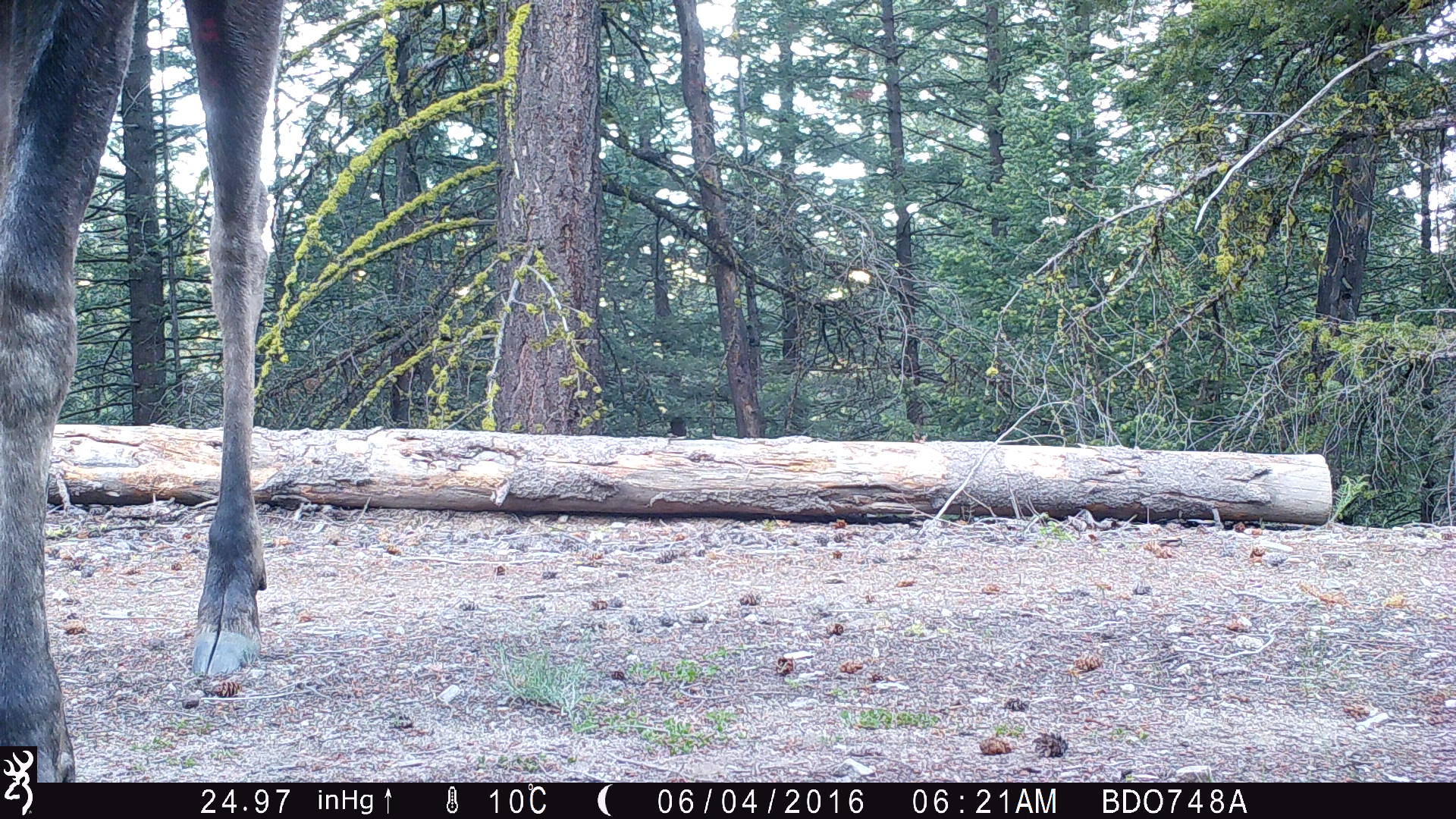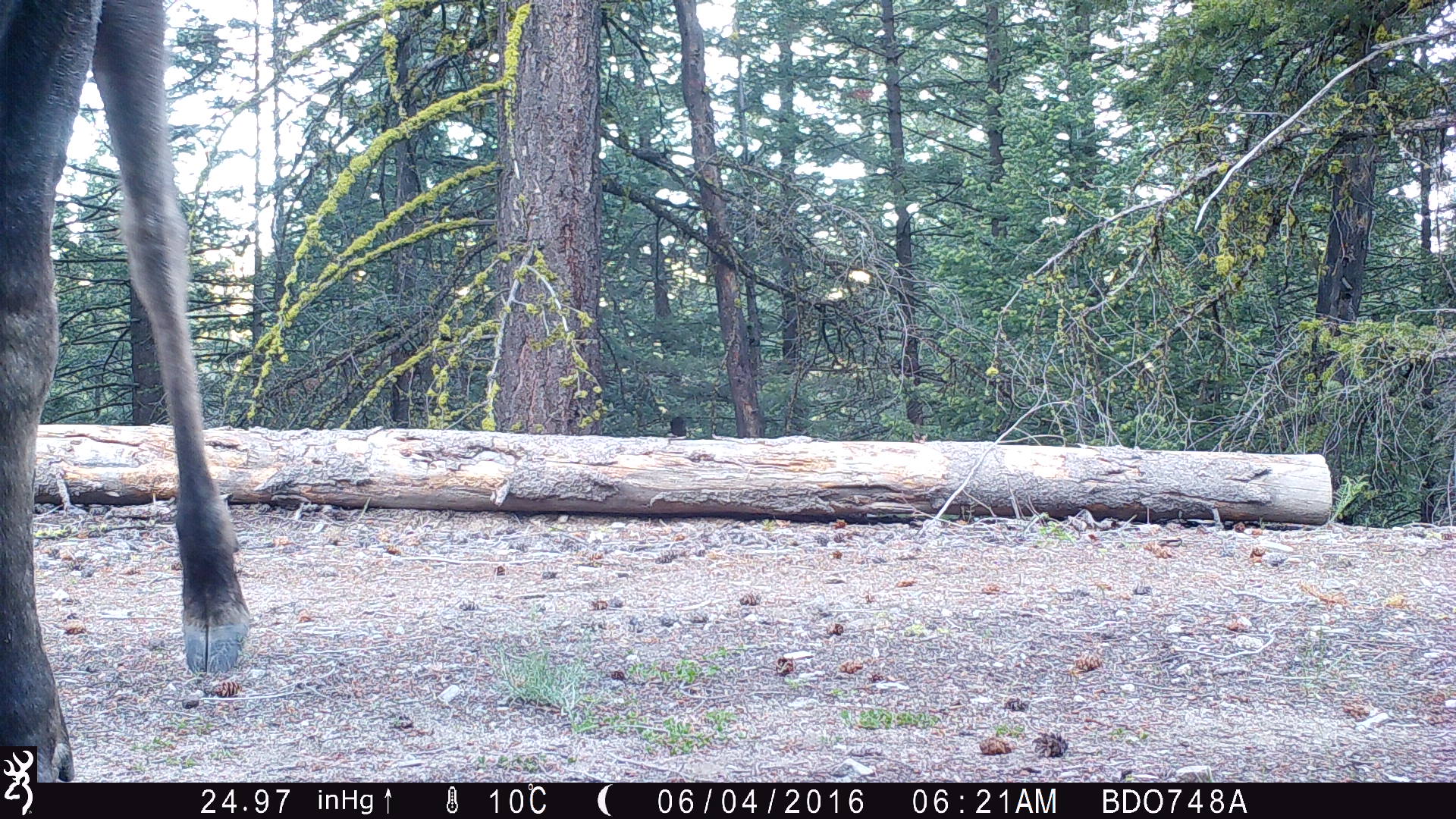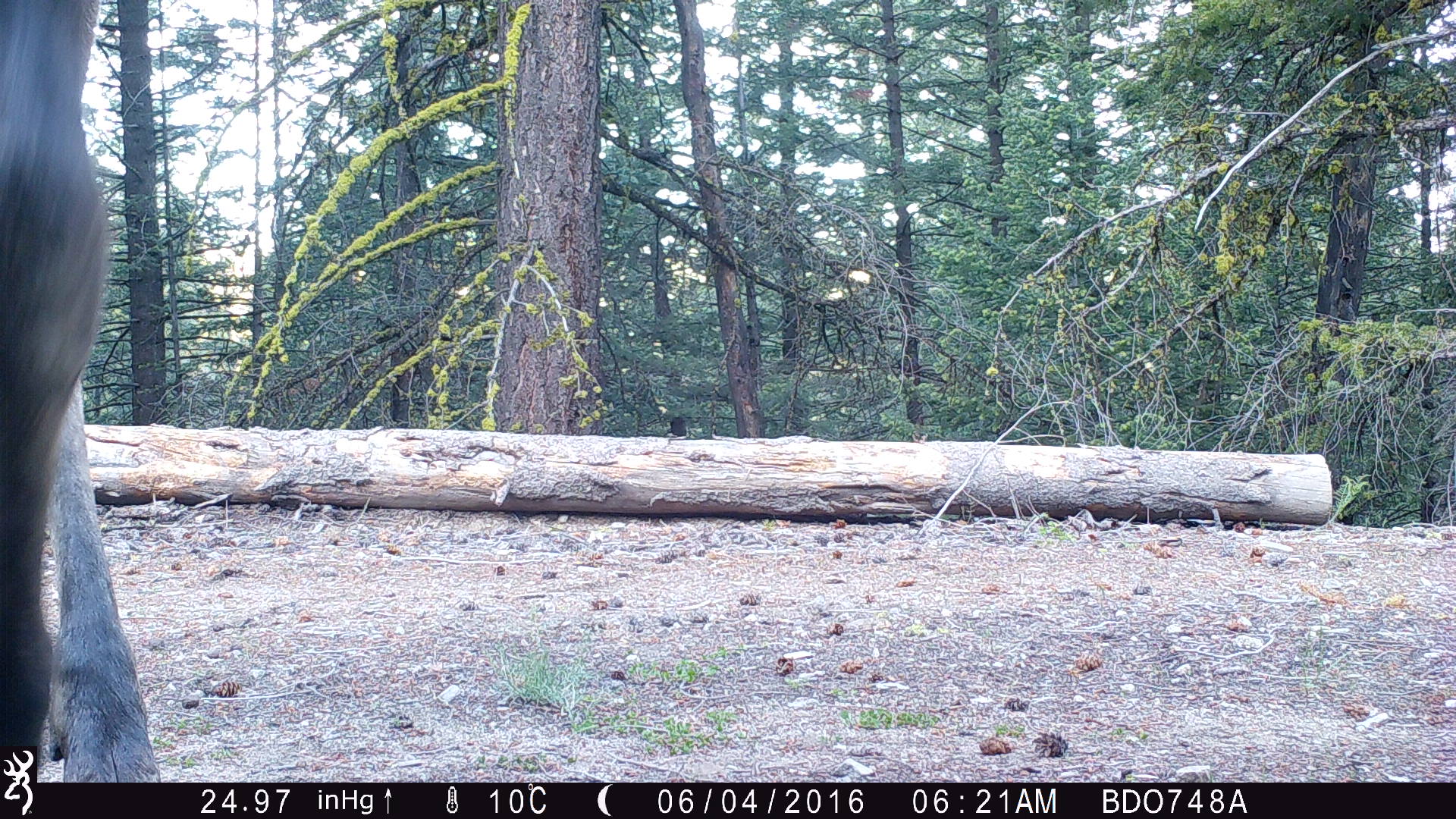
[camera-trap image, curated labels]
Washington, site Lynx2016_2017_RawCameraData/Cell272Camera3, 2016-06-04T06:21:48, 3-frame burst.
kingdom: Animalia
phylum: Chordata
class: Mammalia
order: Artiodactyla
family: Cervidae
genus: Alces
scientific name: Alces alces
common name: moose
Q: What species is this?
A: Alces alces (moose).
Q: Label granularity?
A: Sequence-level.